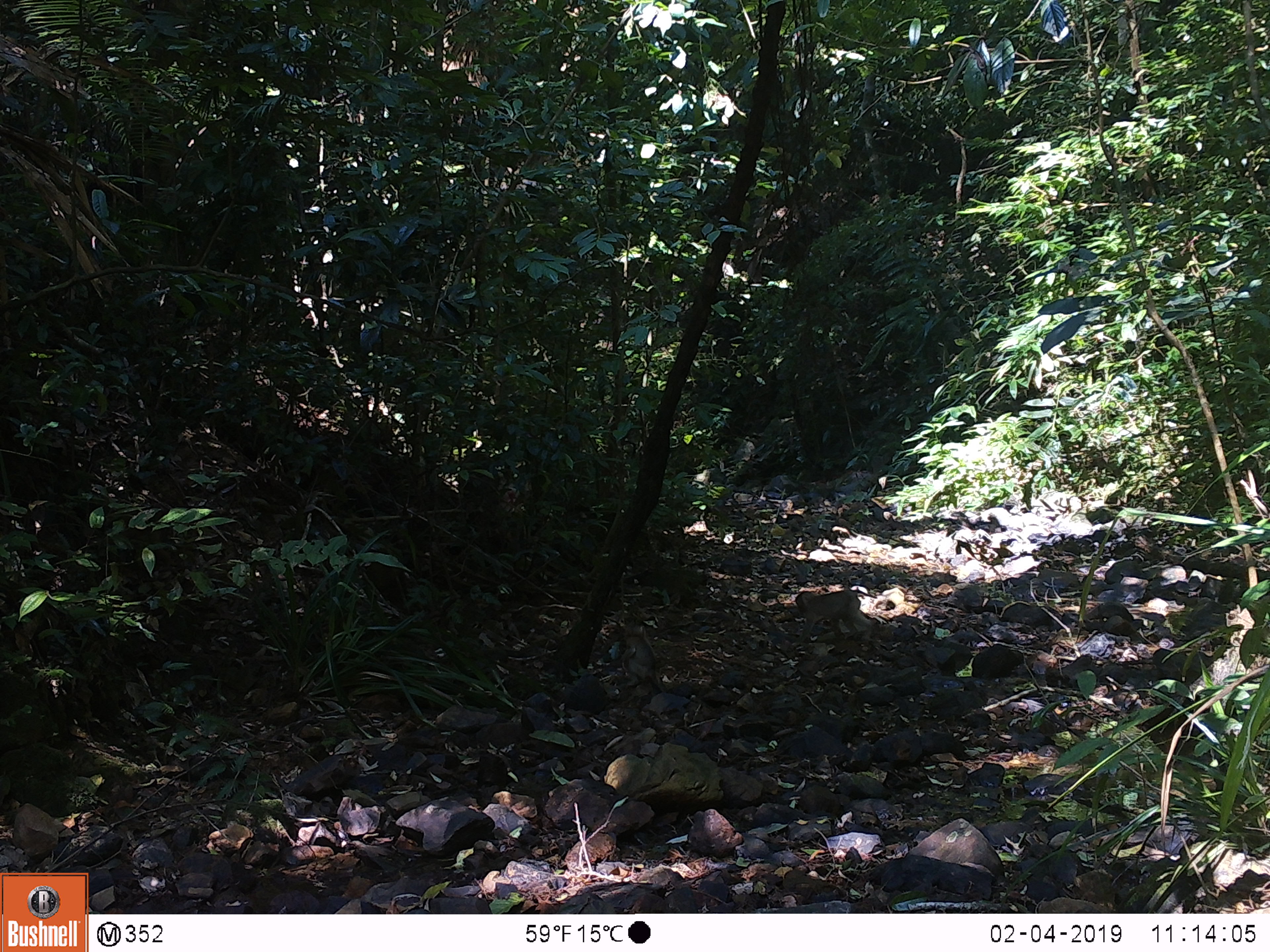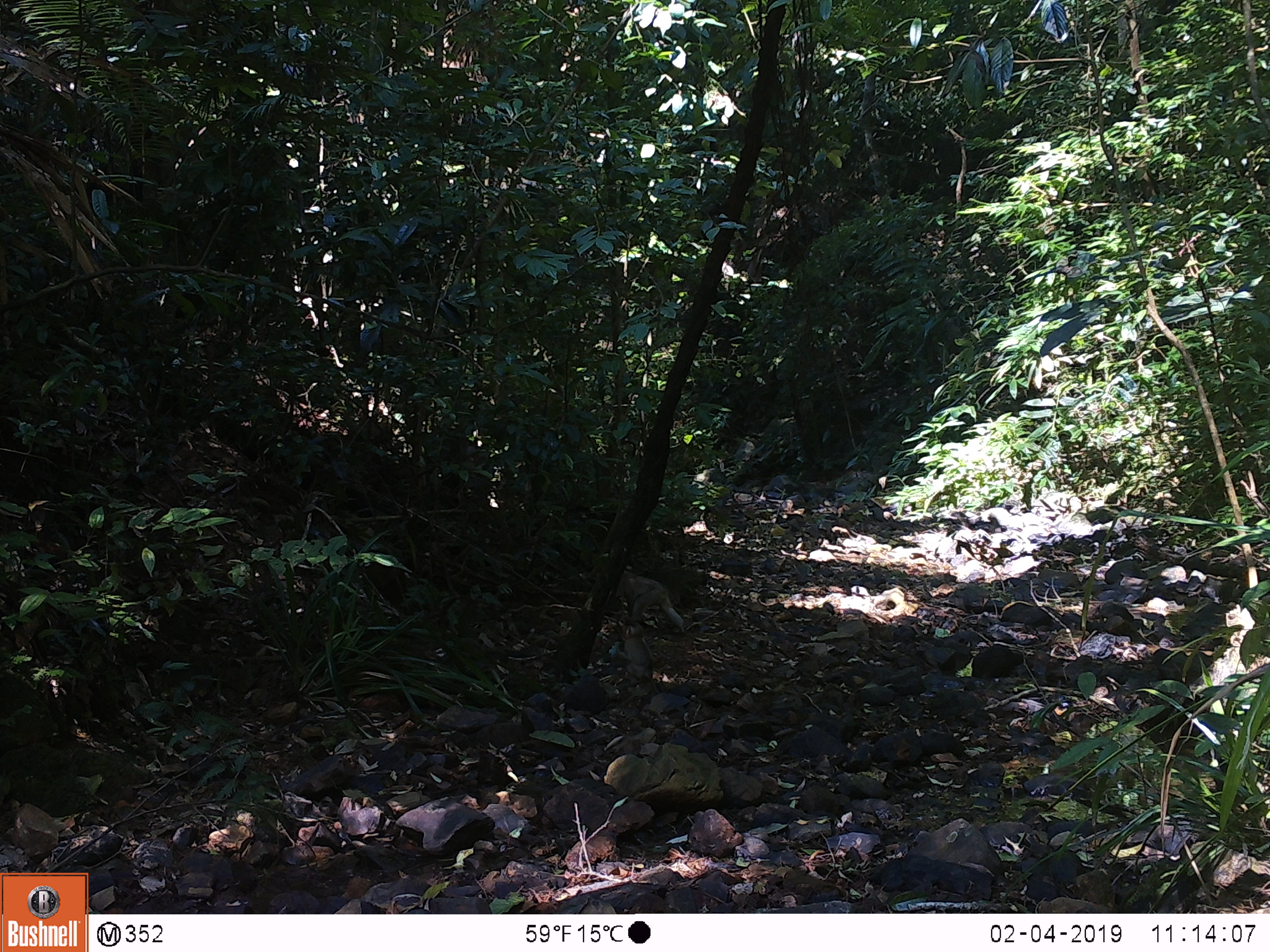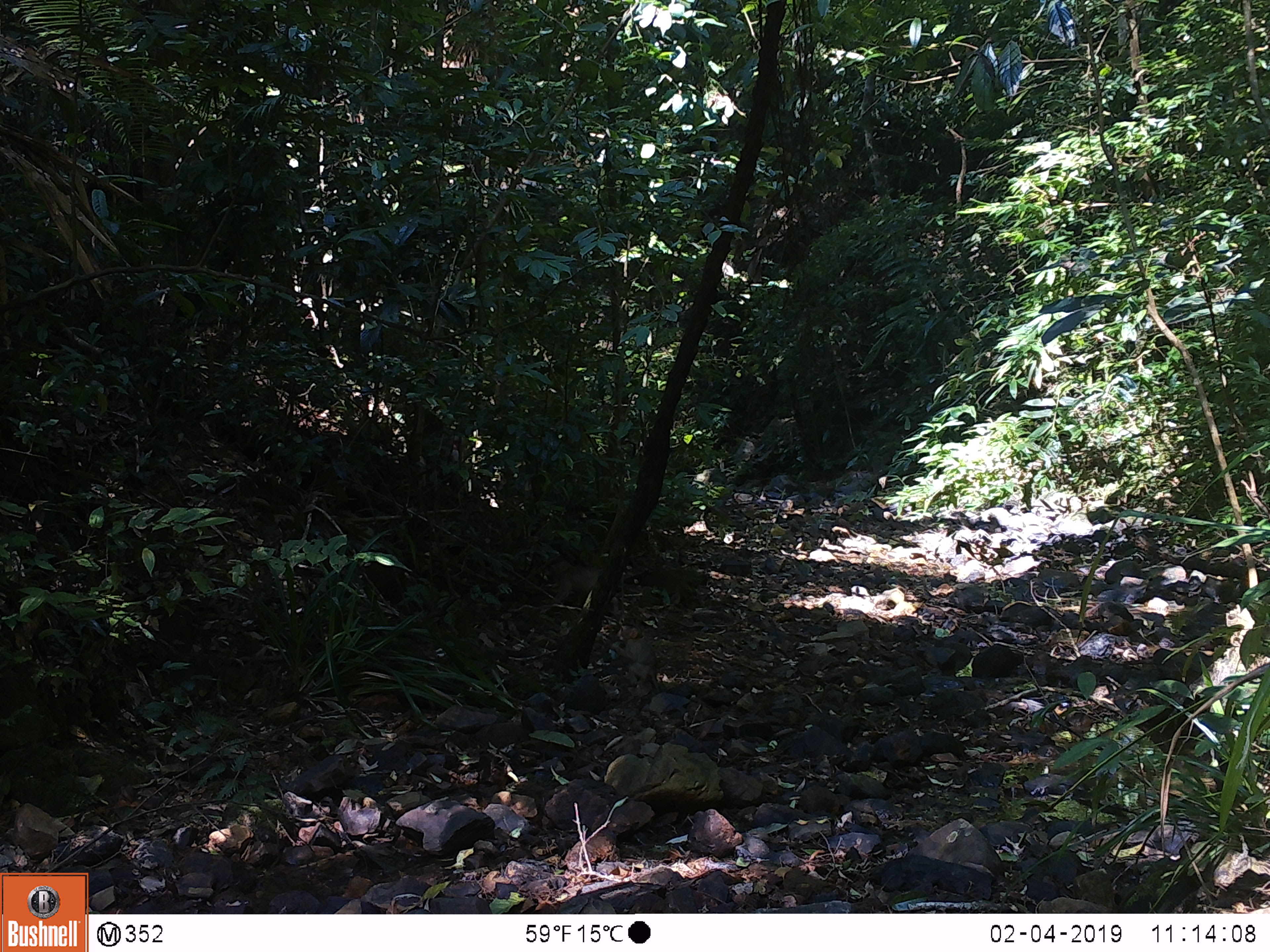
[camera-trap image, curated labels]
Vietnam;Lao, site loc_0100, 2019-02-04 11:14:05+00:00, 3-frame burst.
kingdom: Animalia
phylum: Chordata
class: Mammalia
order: Primates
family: Cercopithecidae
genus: Macaca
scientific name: Macaca nemestrina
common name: pig-tailed macaque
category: pig tailed macaque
Pig tailed macaque (pig-tailed macaque) (Macaca nemestrina). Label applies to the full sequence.